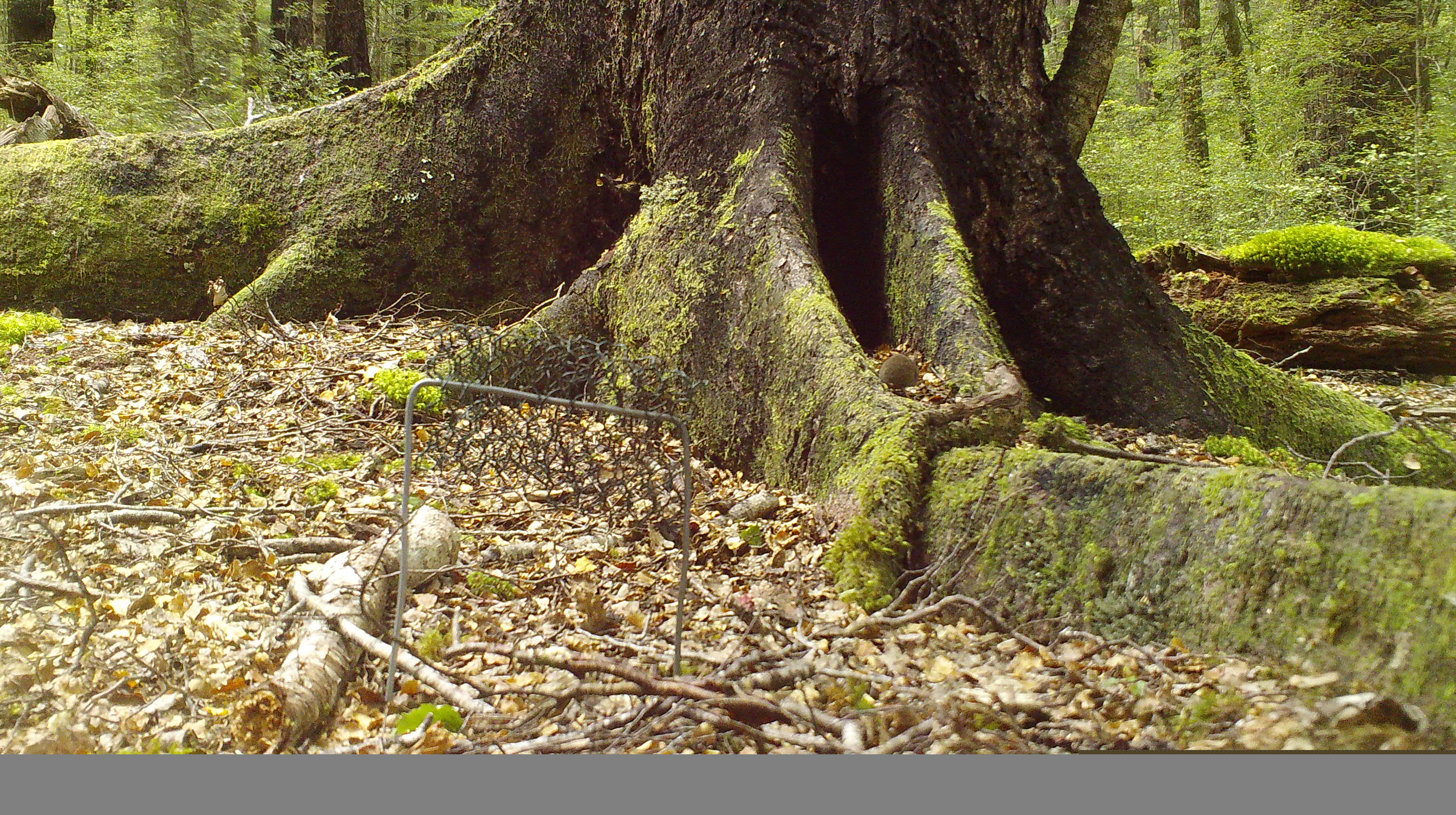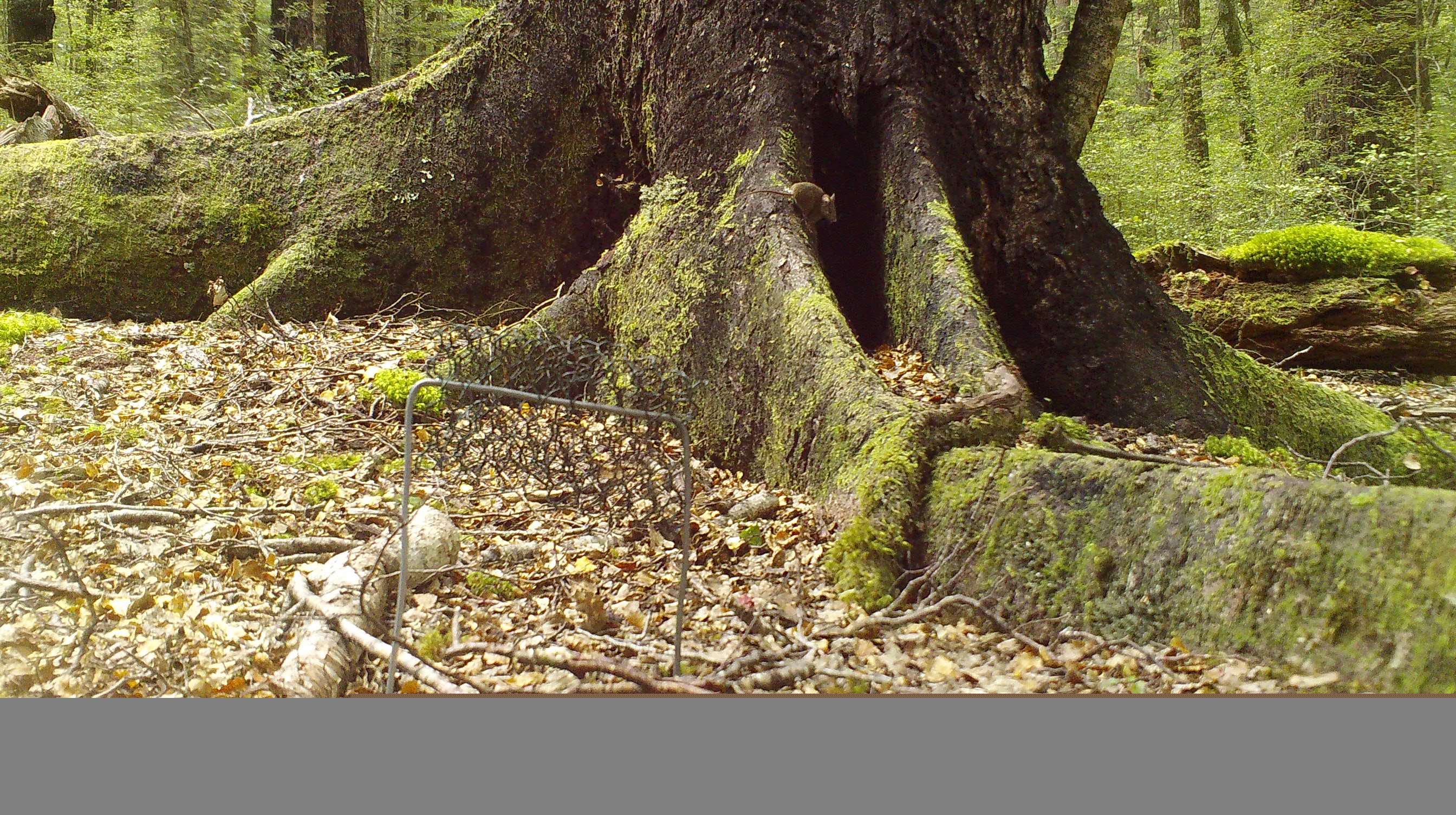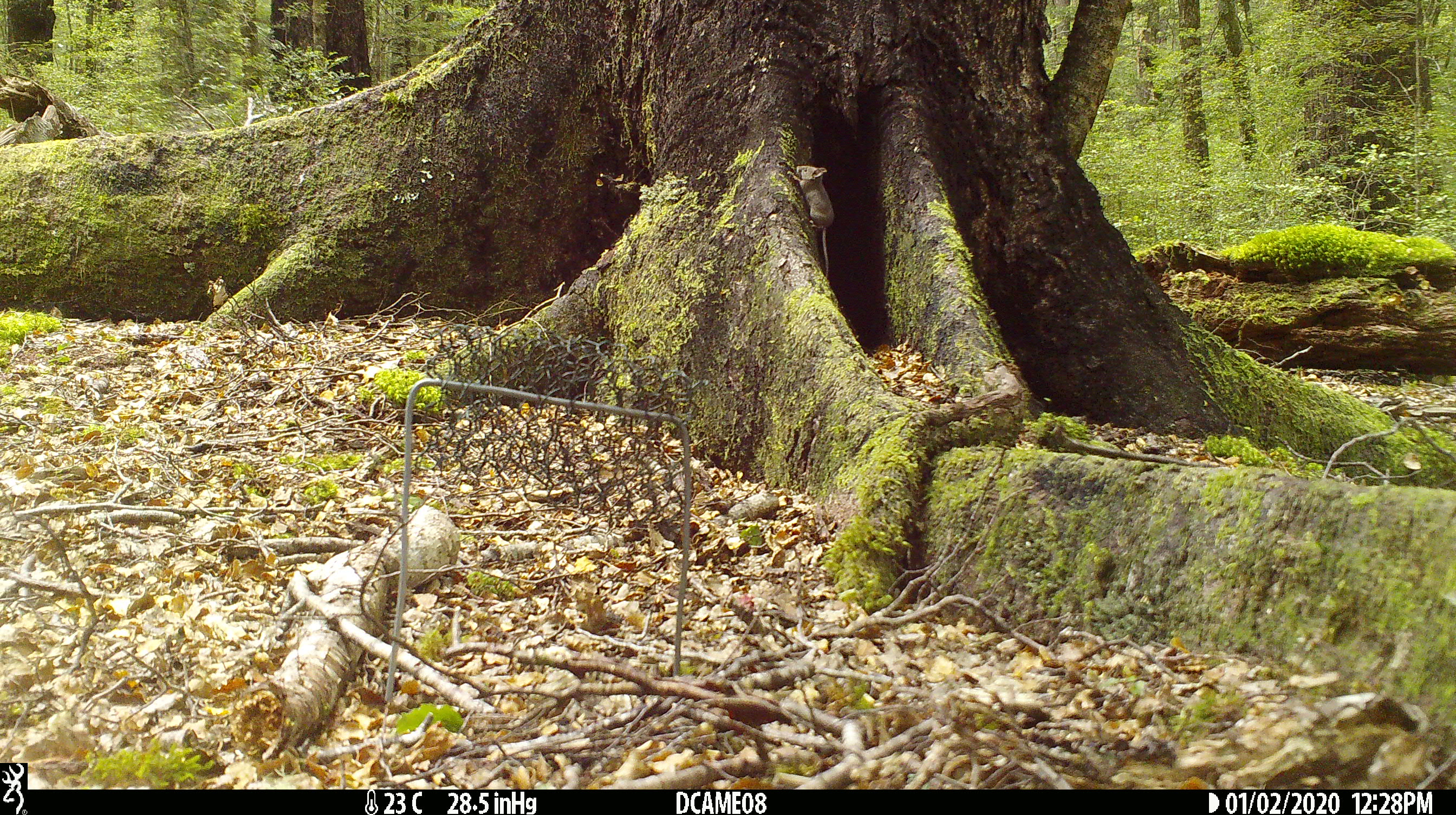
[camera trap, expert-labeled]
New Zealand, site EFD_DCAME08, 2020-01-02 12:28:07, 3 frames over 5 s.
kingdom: Animalia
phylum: Chordata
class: Mammalia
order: Rodentia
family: Muridae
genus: Mus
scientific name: Mus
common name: mouse